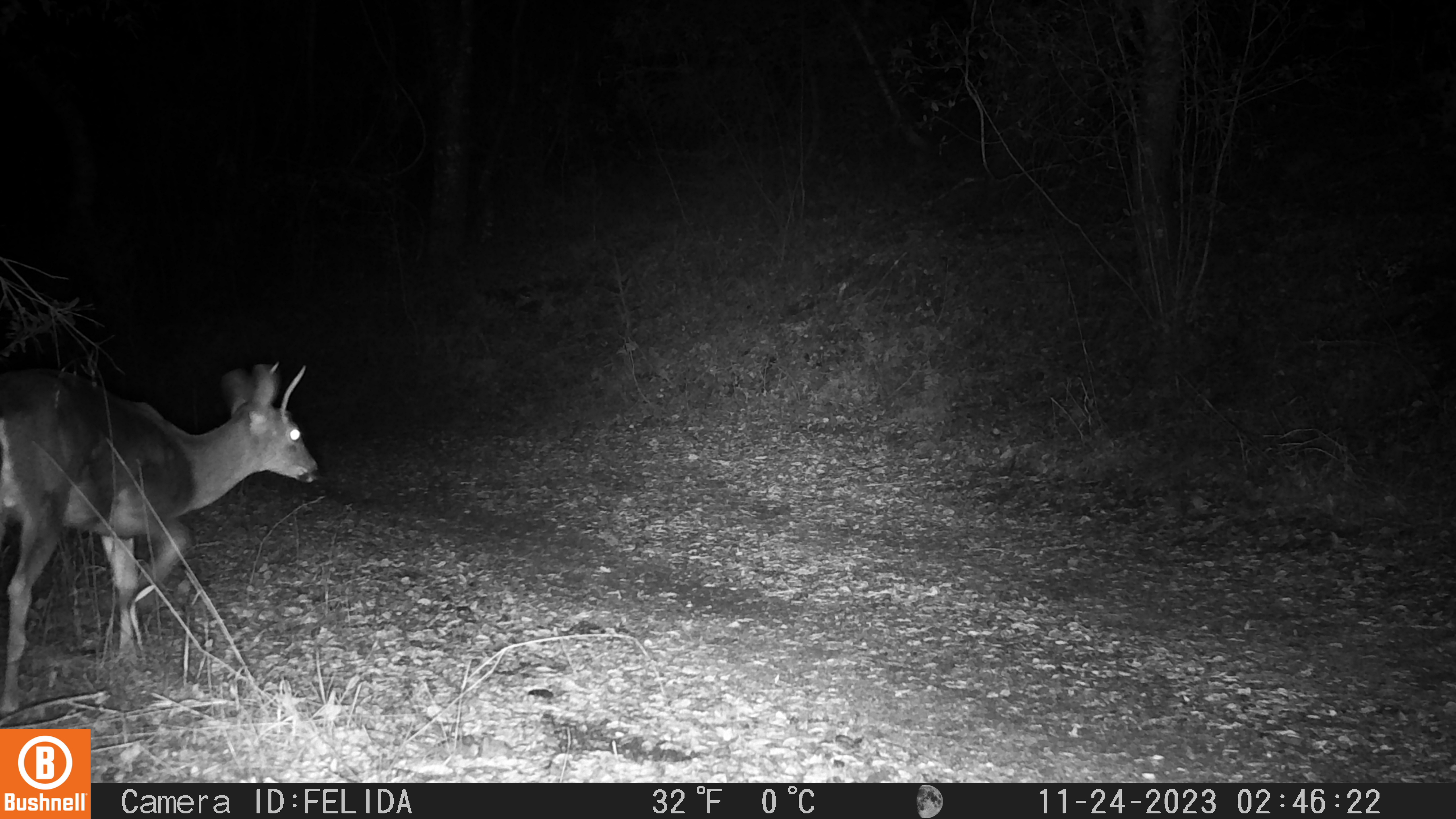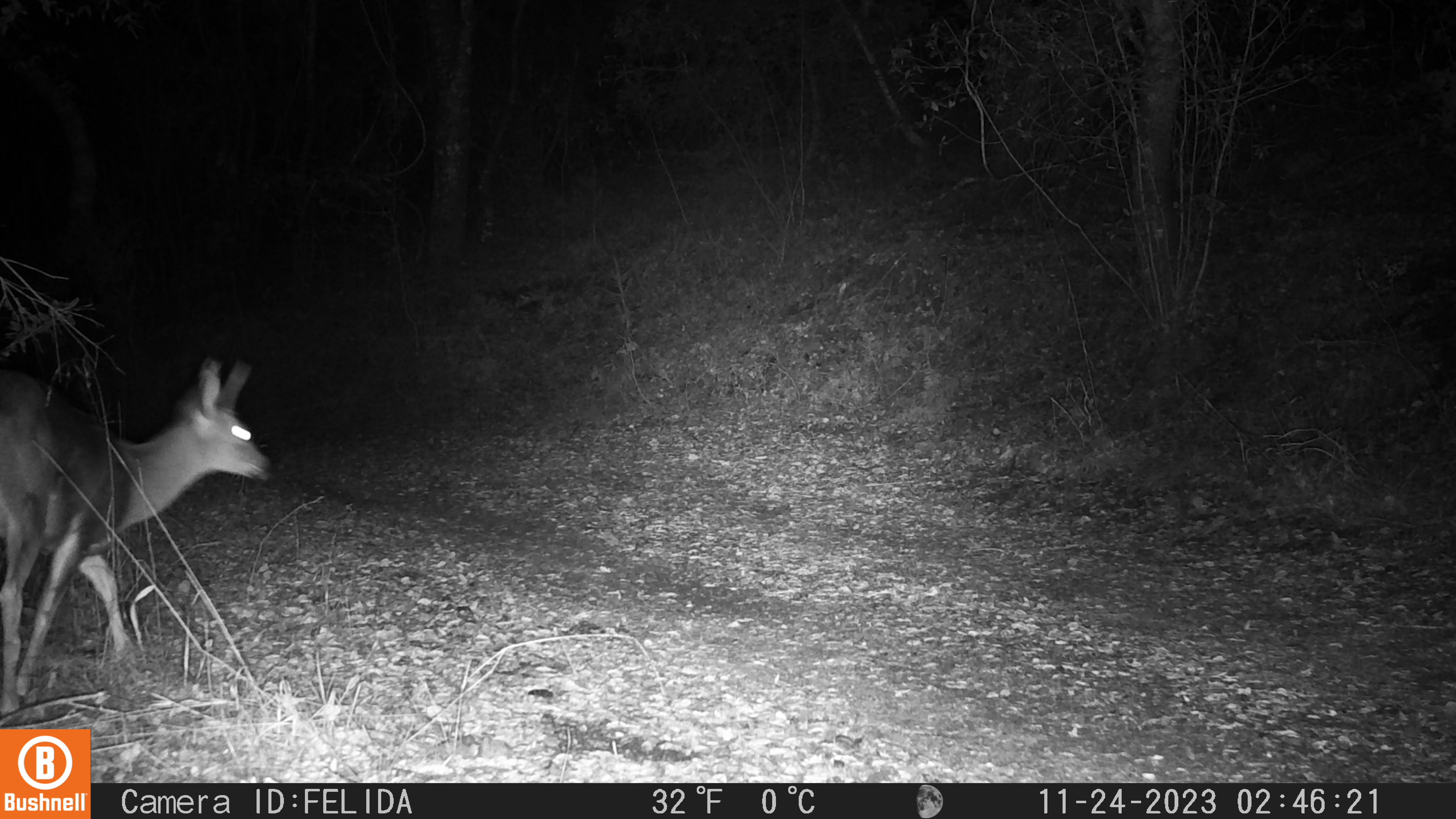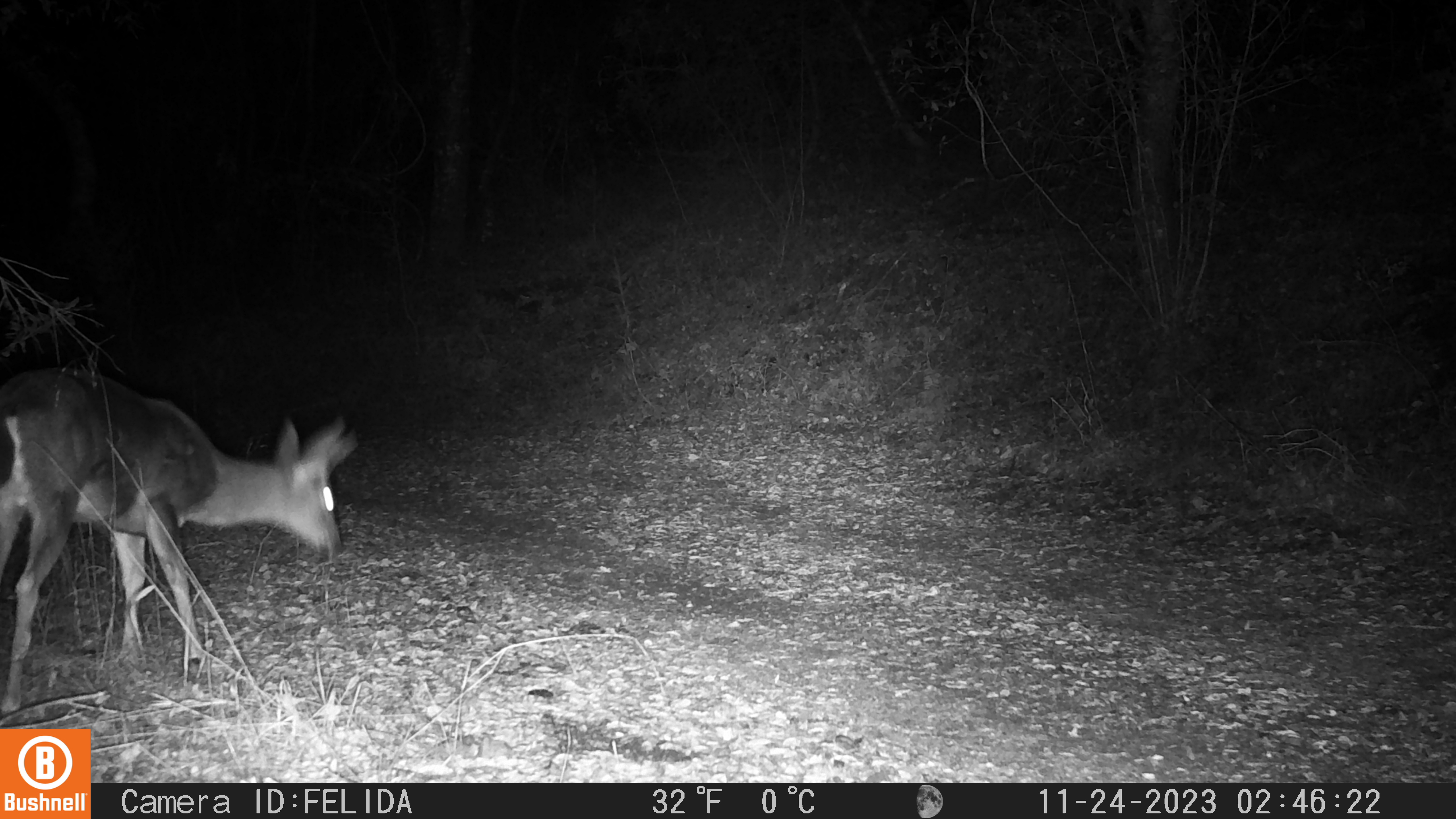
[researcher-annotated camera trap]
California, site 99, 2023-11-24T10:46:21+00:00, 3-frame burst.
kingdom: Animalia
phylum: Chordata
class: Mammalia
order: Artiodactyla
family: Cervidae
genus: Odocoileus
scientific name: Odocoileus hemionus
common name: mule deer